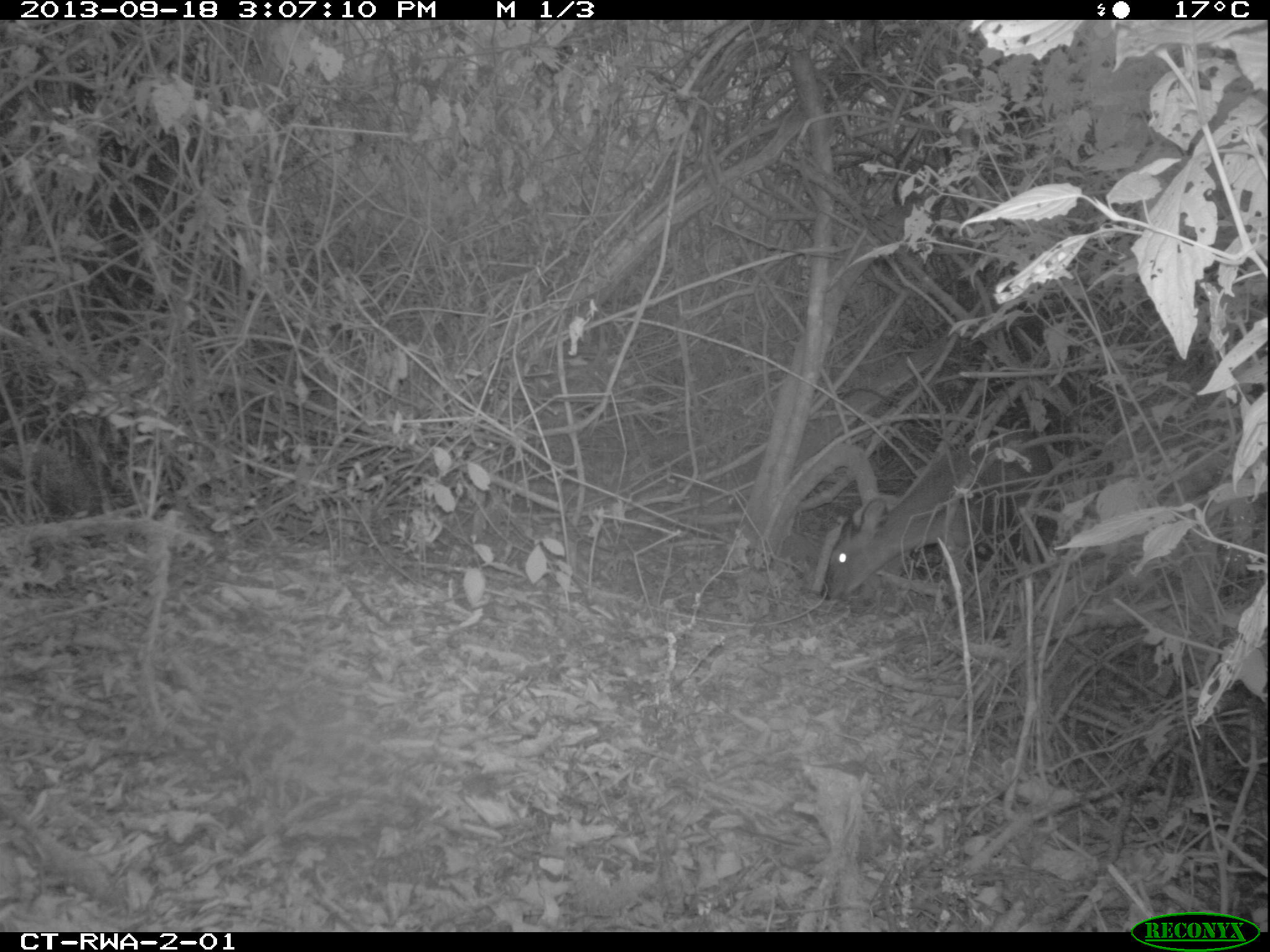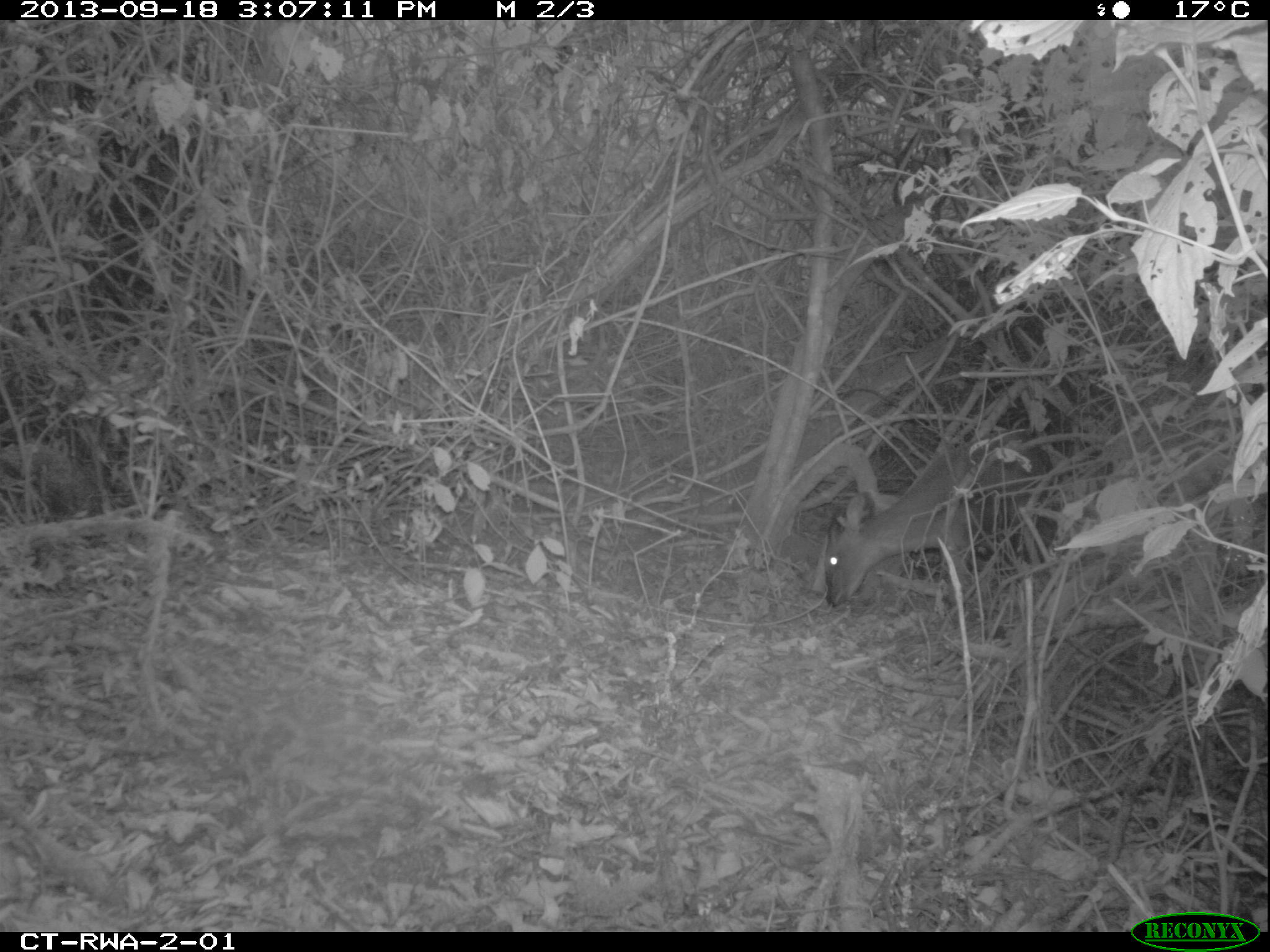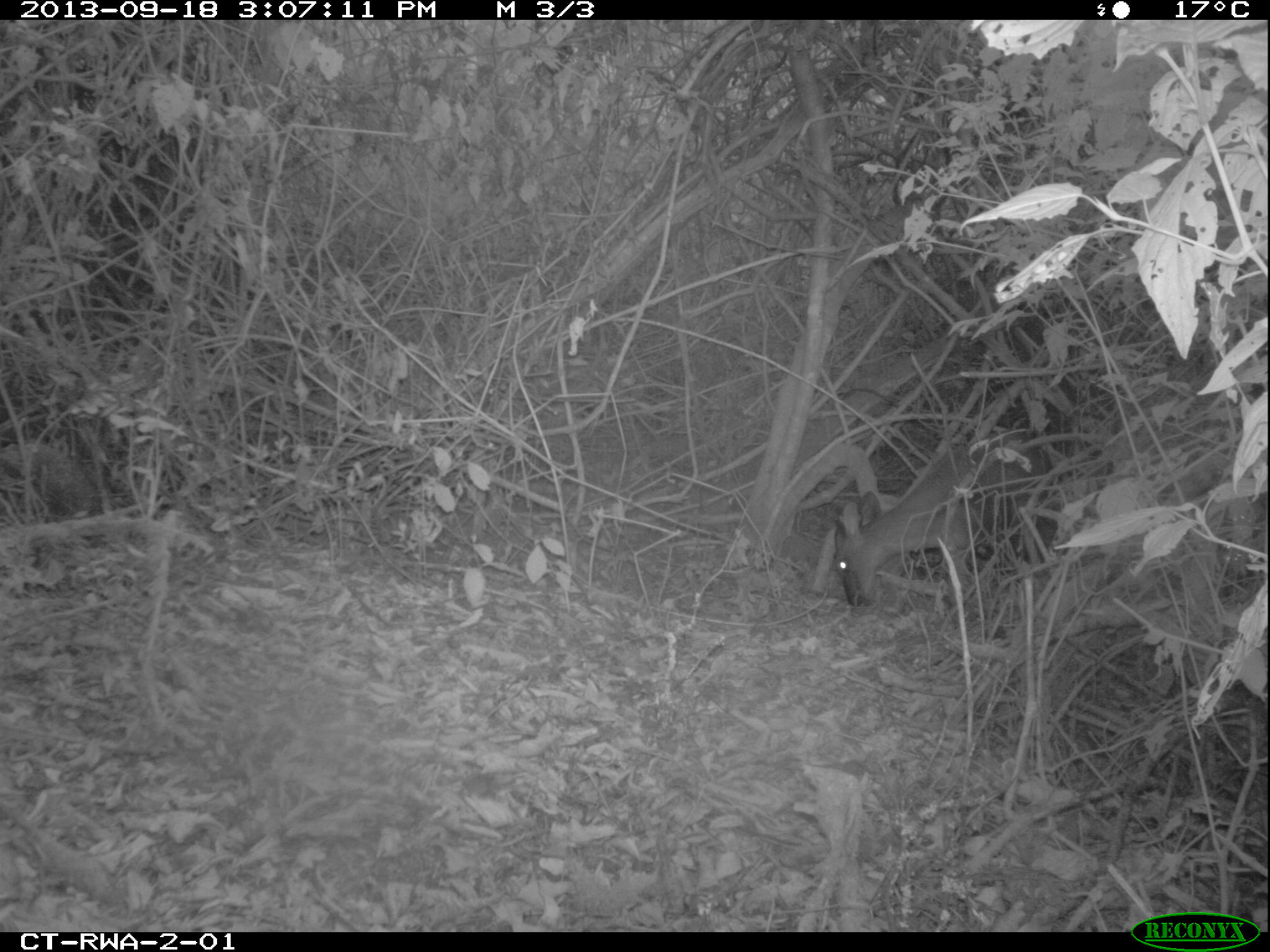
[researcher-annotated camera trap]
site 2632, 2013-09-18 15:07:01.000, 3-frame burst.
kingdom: Animalia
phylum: Chordata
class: Mammalia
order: Artiodactyla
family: Bovidae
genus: Cephalophus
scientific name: Cephalophus nigrifrons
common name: black-fronted duiker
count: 1